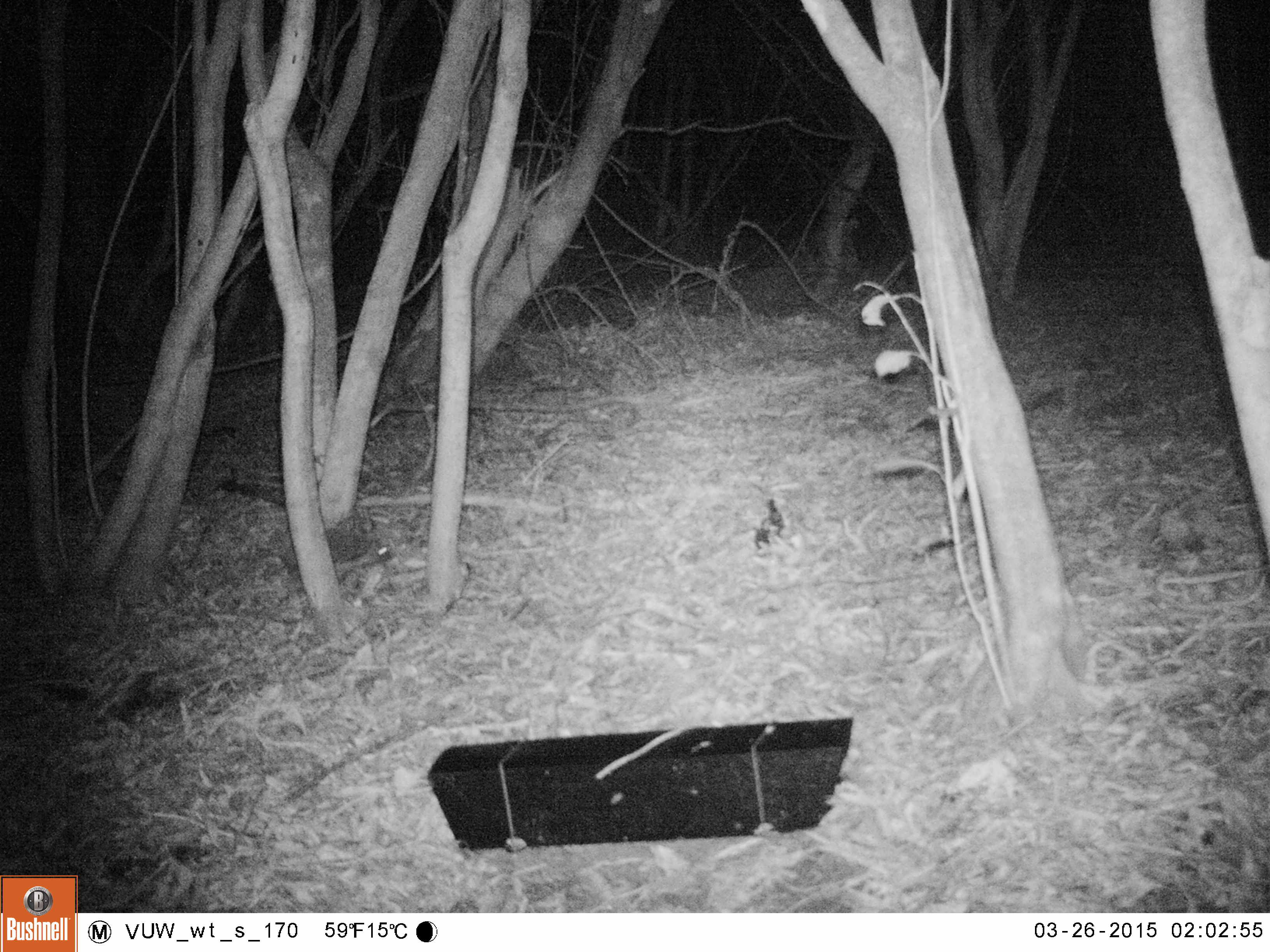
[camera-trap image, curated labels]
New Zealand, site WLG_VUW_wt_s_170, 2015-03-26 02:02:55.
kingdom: Animalia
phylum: Chordata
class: Mammalia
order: Eulipotyphla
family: Erinaceidae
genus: Erinaceus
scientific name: Erinaceus europaeus europaeus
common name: european hedgehog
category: hedgehog